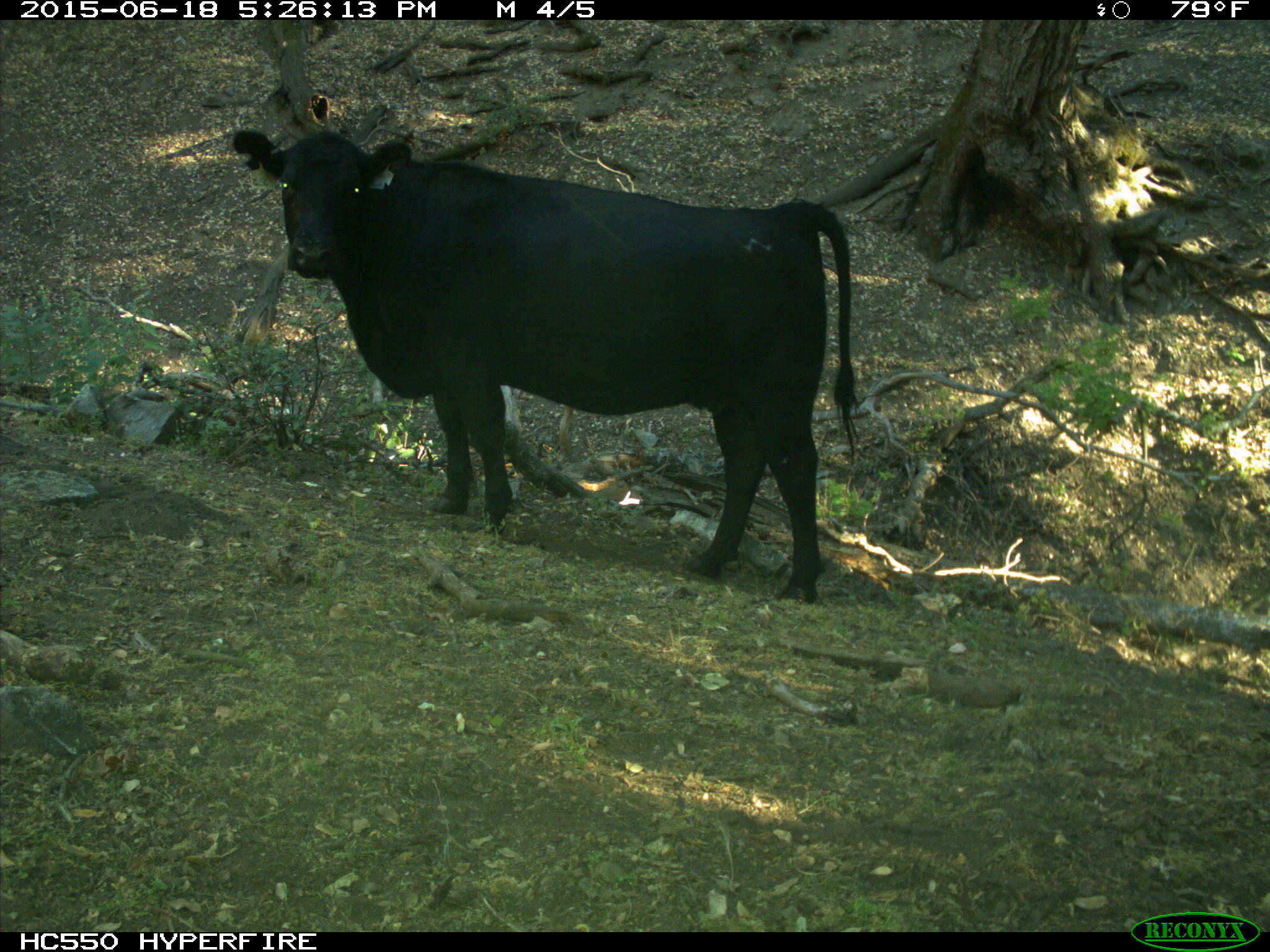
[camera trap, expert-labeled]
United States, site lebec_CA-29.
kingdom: Animalia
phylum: Chordata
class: Mammalia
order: Artiodactyla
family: Bovidae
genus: Bos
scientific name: Bos taurus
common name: domestic cow